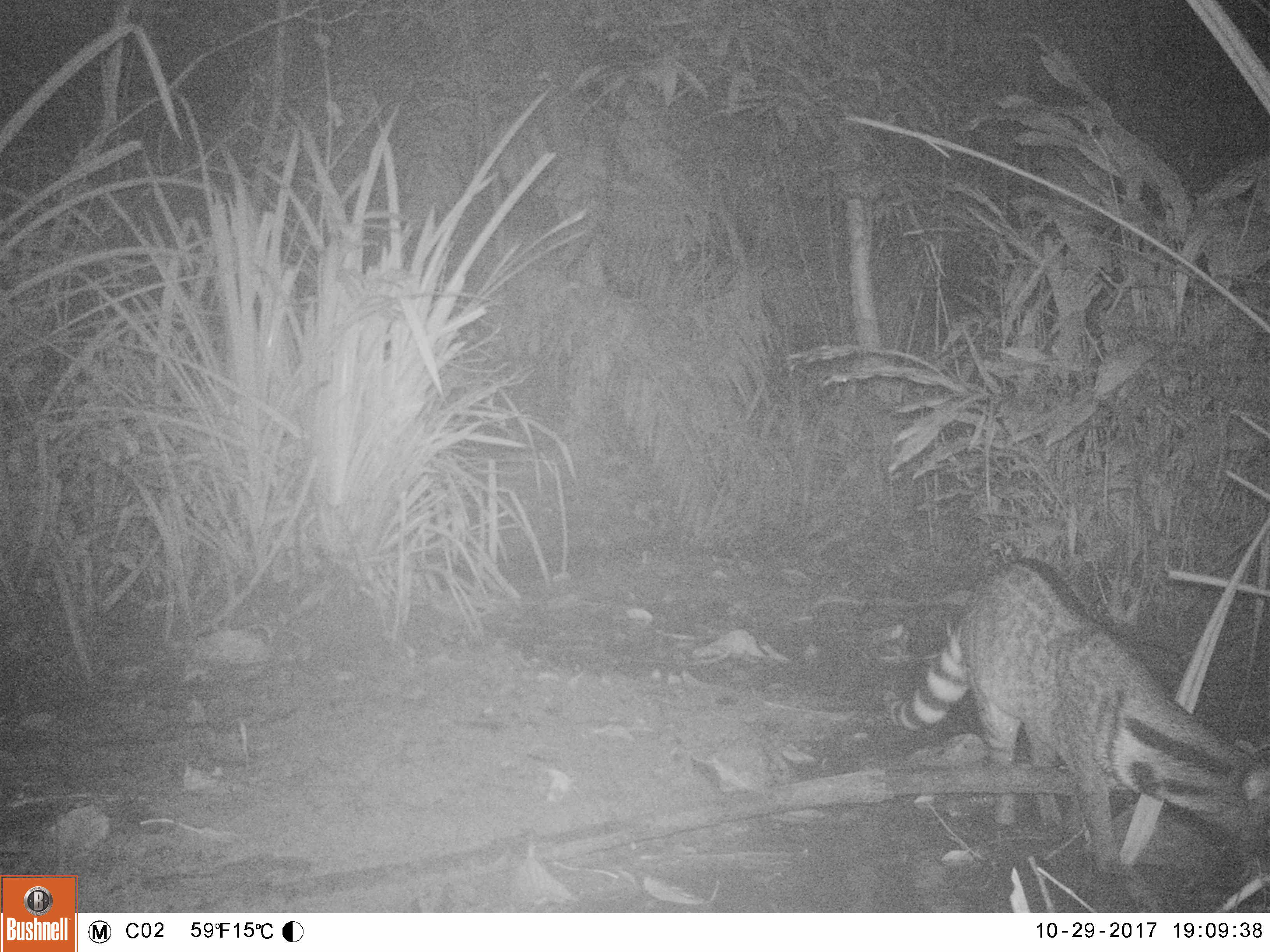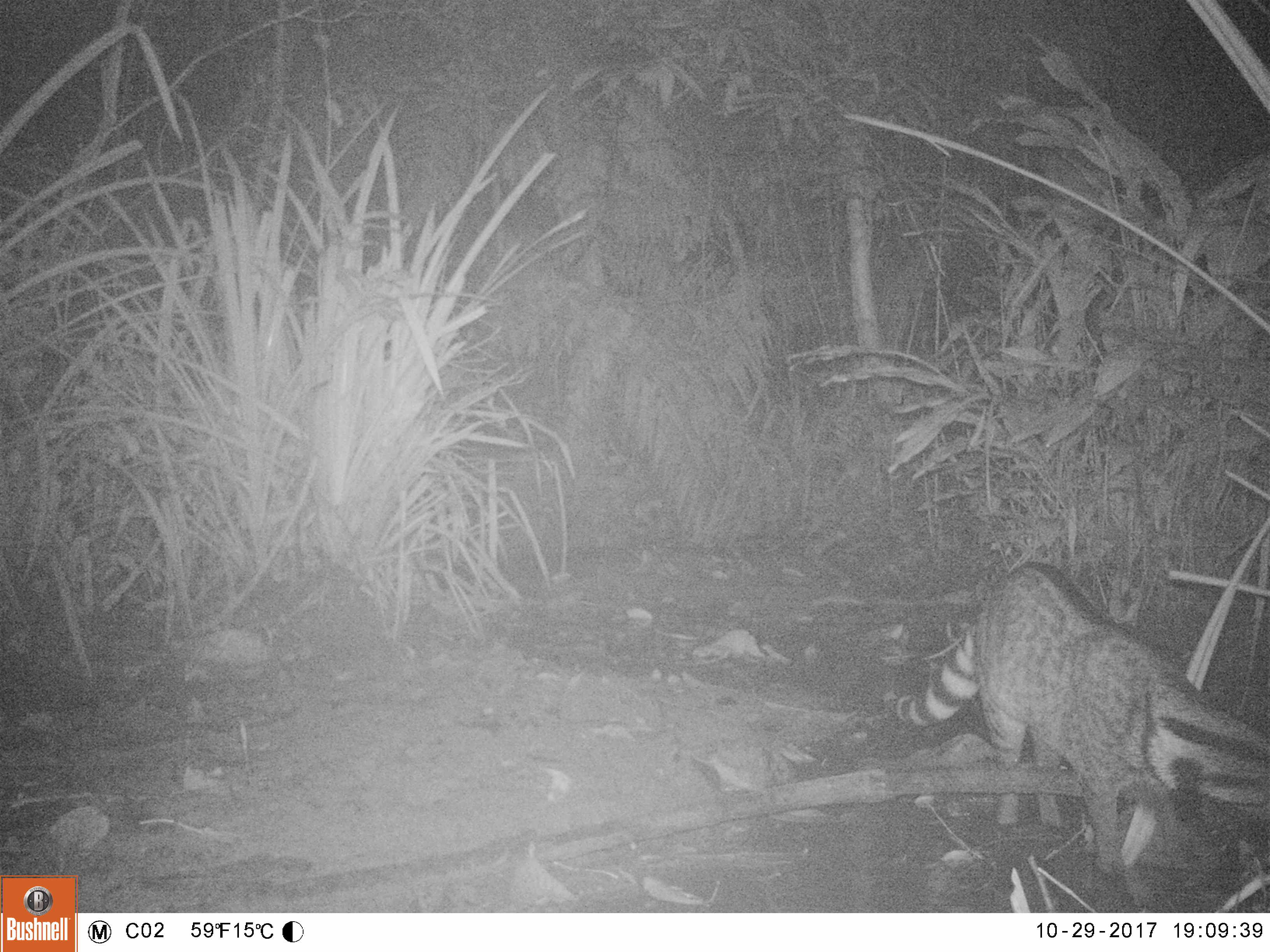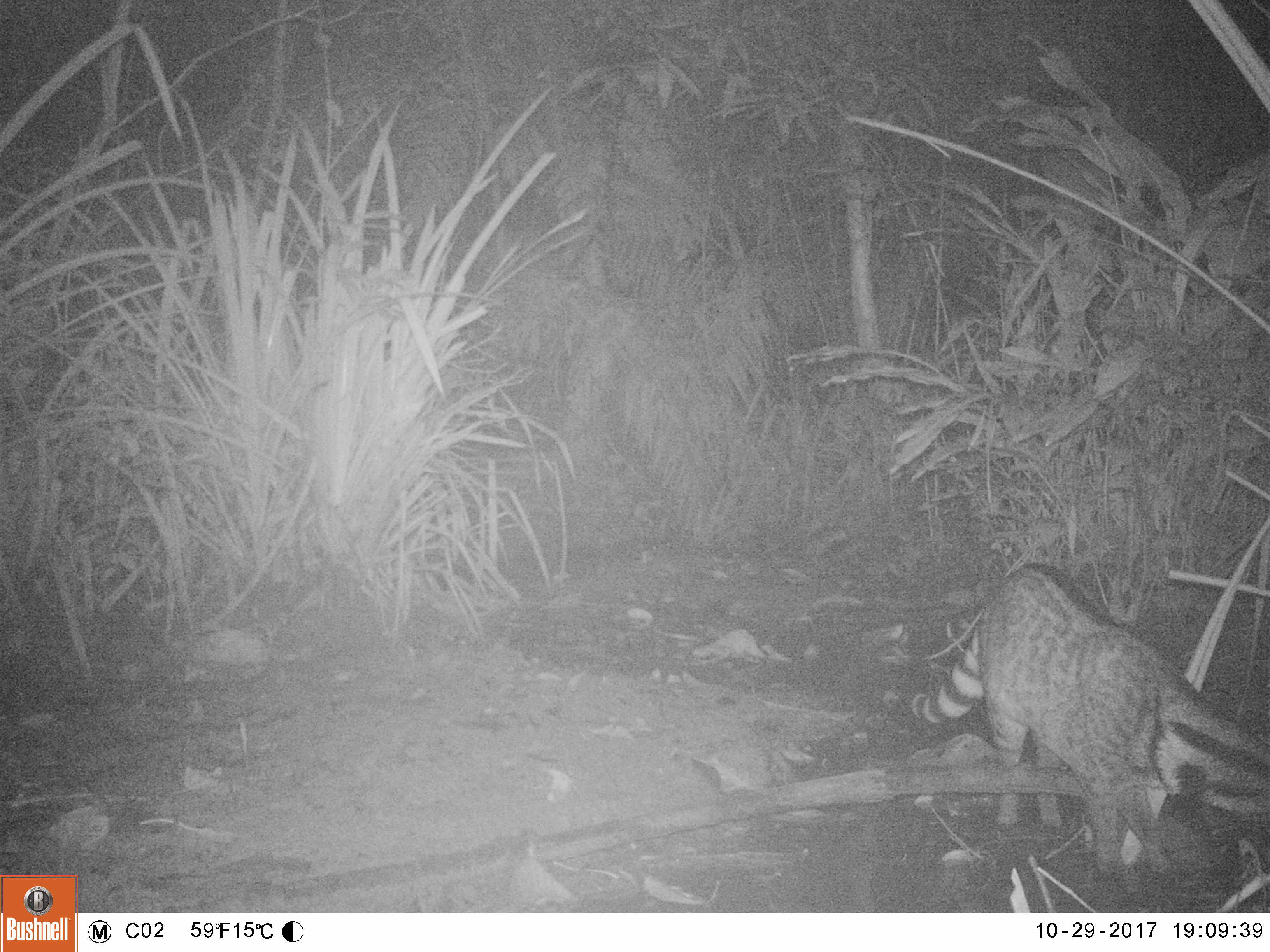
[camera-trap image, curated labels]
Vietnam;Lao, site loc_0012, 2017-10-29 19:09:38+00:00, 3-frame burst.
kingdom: Animalia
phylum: Chordata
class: Mammalia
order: Carnivora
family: Viverridae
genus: Viverra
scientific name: Viverra zibetha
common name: large indian civet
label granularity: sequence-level